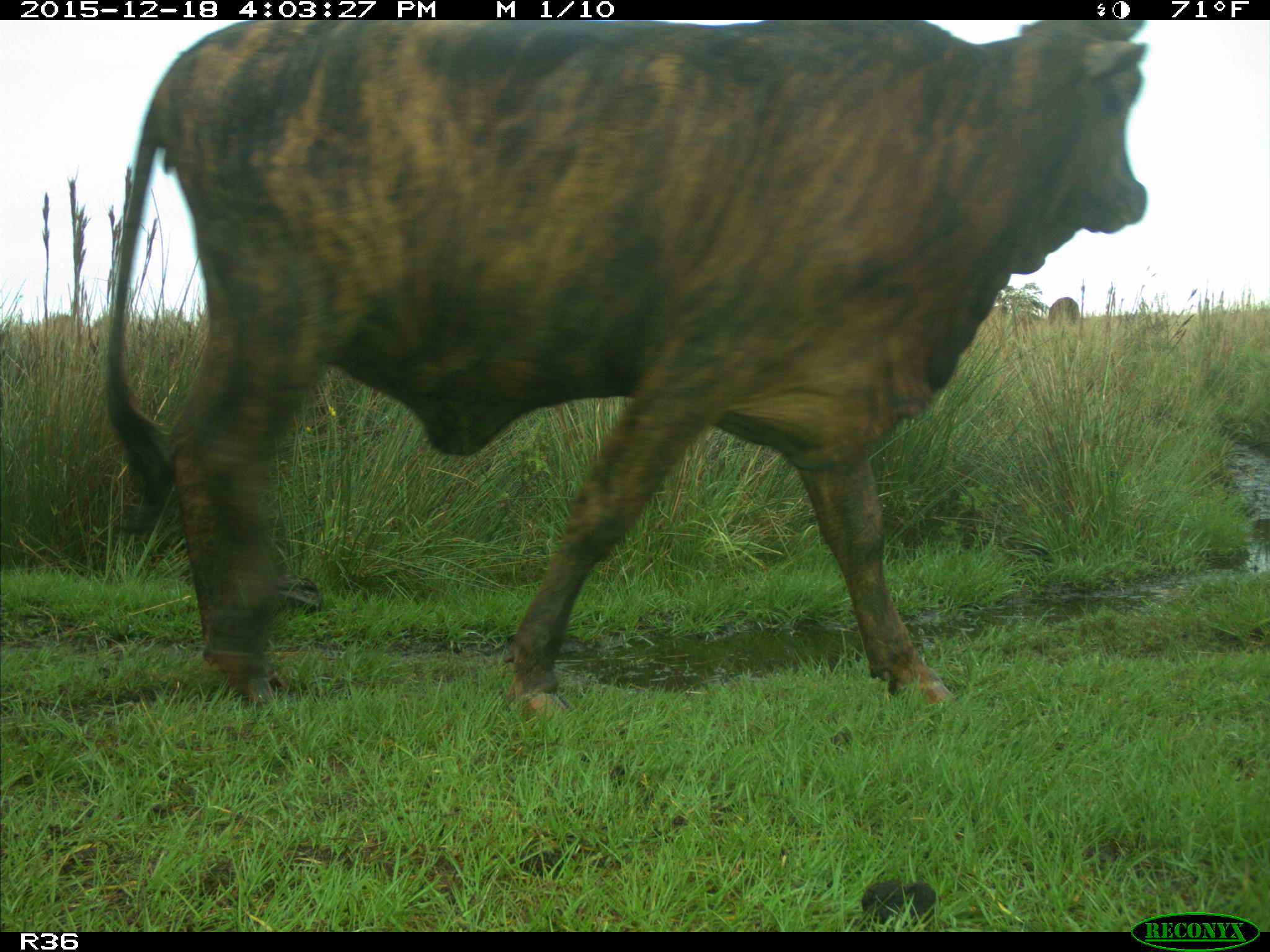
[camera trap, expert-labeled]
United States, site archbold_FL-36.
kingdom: Animalia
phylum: Chordata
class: Mammalia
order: Artiodactyla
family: Bovidae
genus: Bos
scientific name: Bos taurus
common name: domestic cow